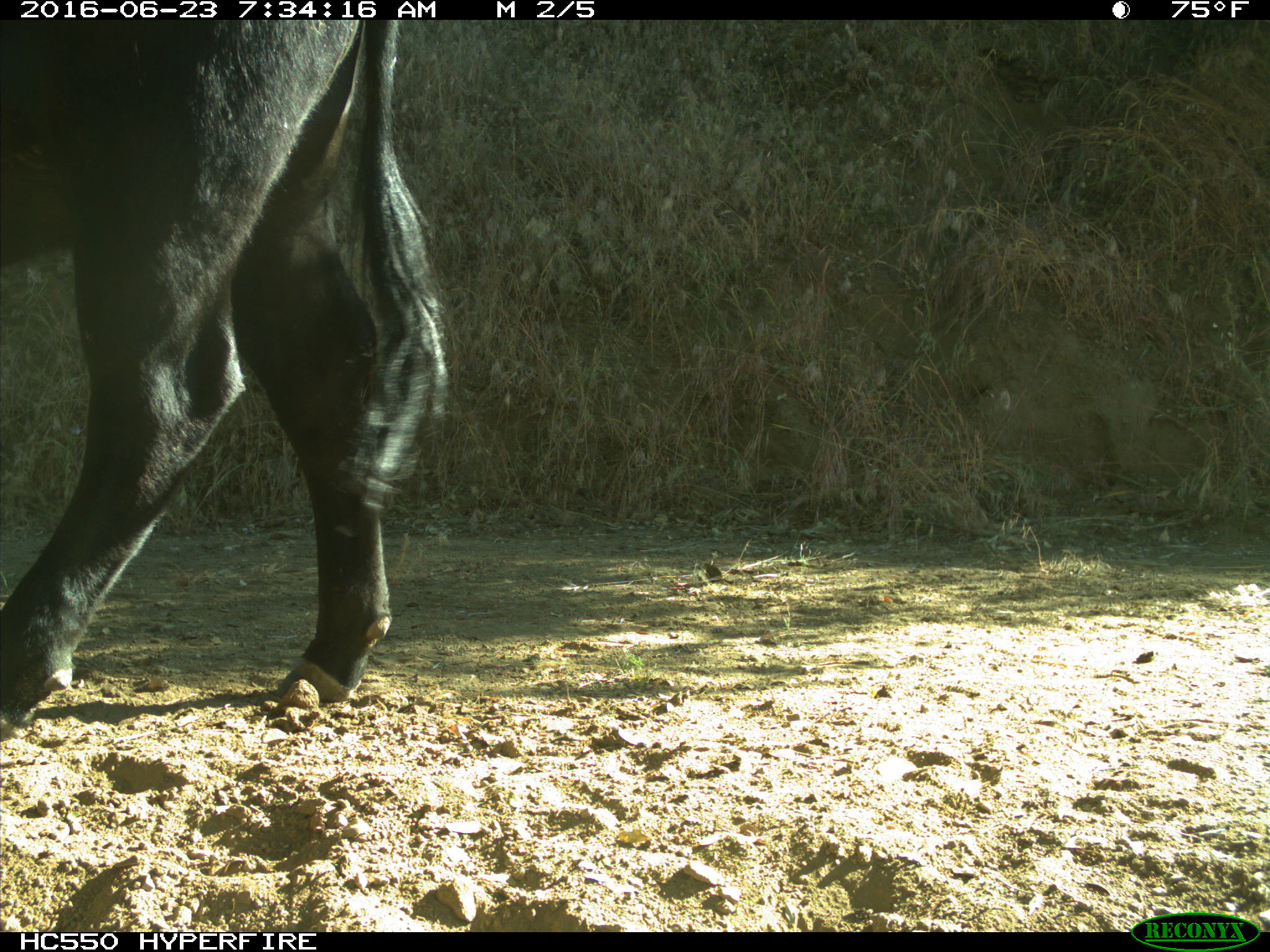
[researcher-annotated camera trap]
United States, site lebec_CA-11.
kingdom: Animalia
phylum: Chordata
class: Mammalia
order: Artiodactyla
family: Bovidae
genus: Bos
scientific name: Bos taurus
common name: domestic cow